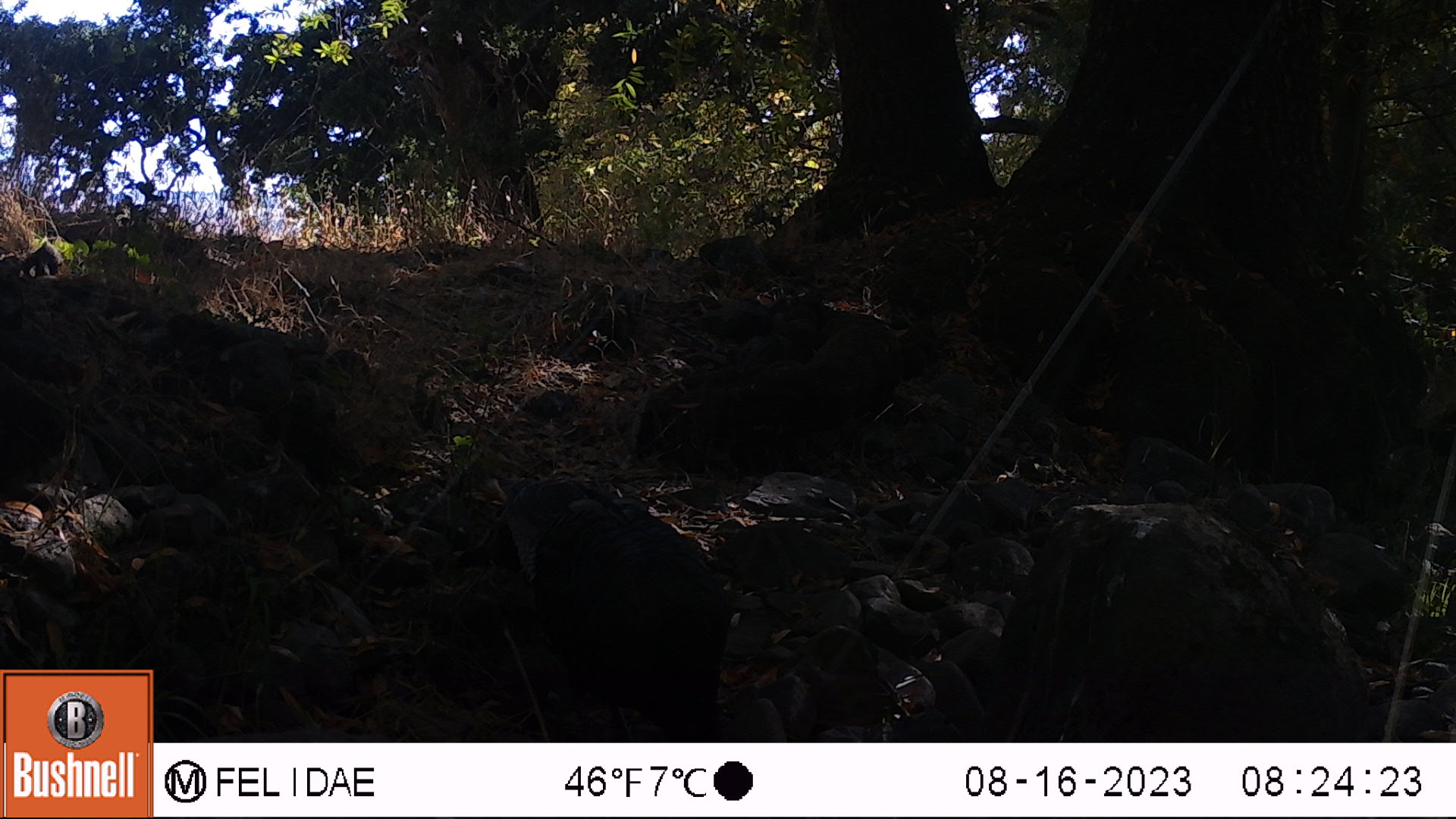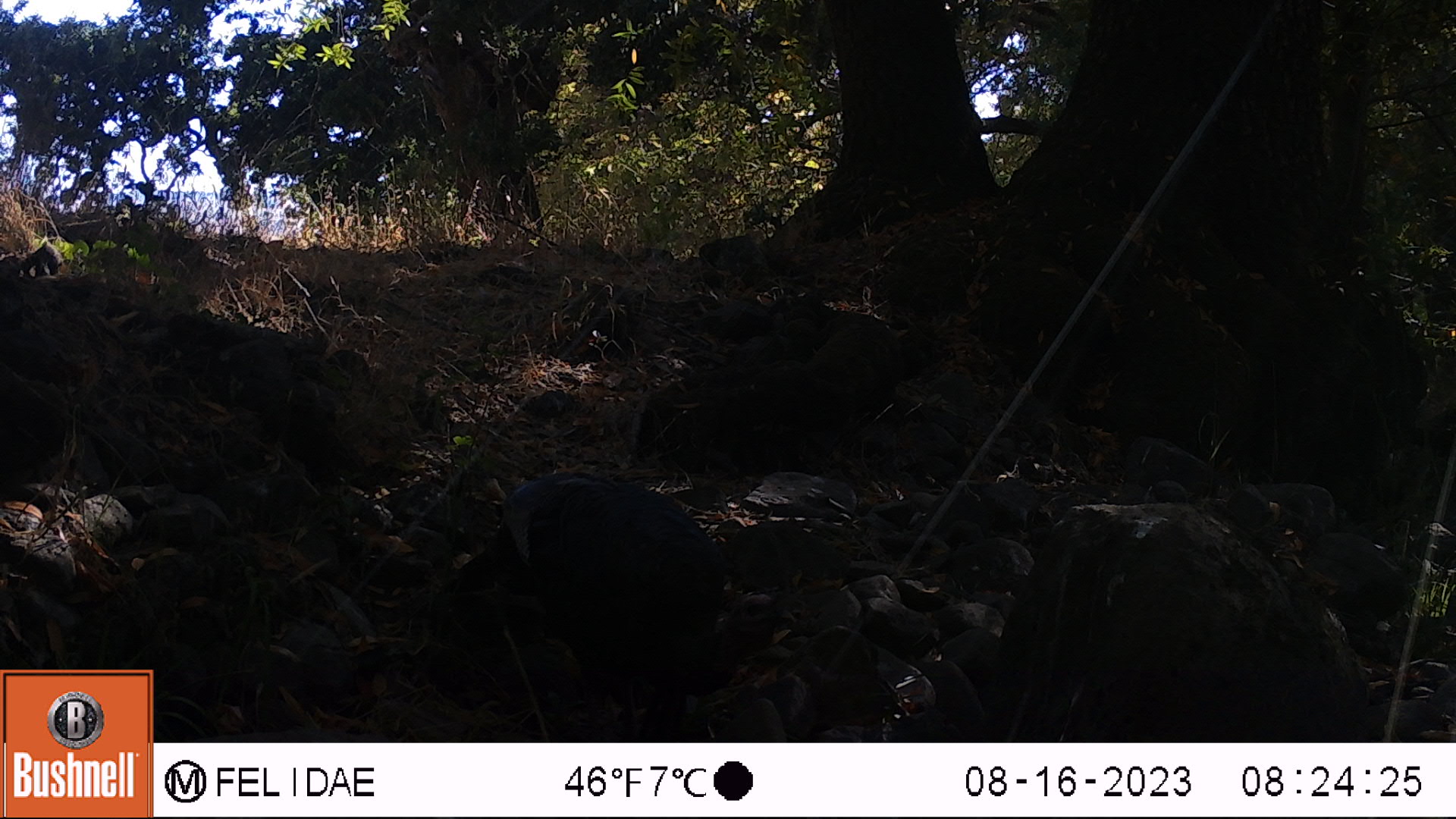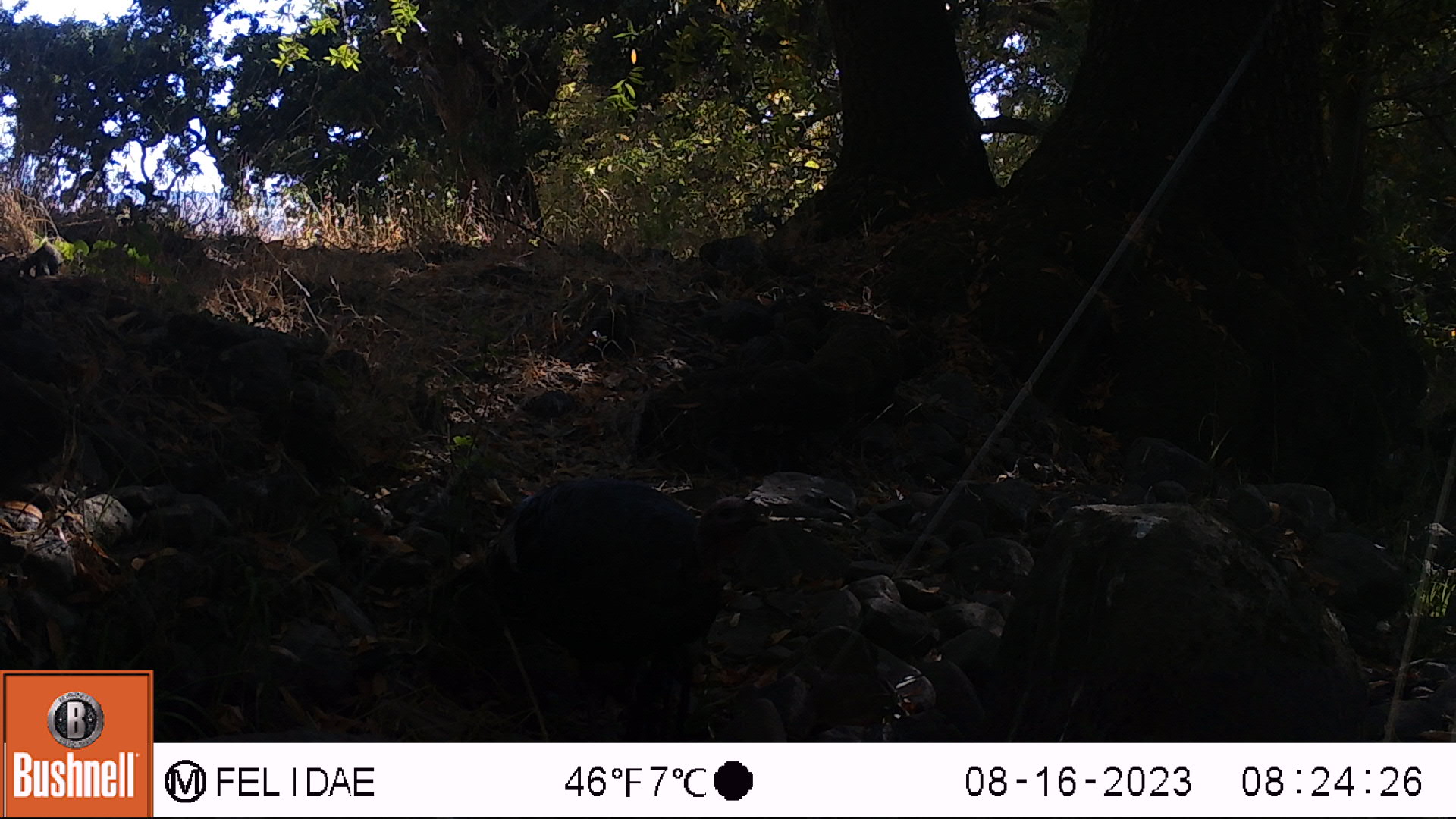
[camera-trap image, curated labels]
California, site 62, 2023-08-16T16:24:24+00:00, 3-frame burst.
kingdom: Animalia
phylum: Chordata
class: Aves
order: Galliformes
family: Phasianidae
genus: Meleagris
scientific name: Meleagris gallopavo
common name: turkey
Turkey (Meleagris gallopavo).